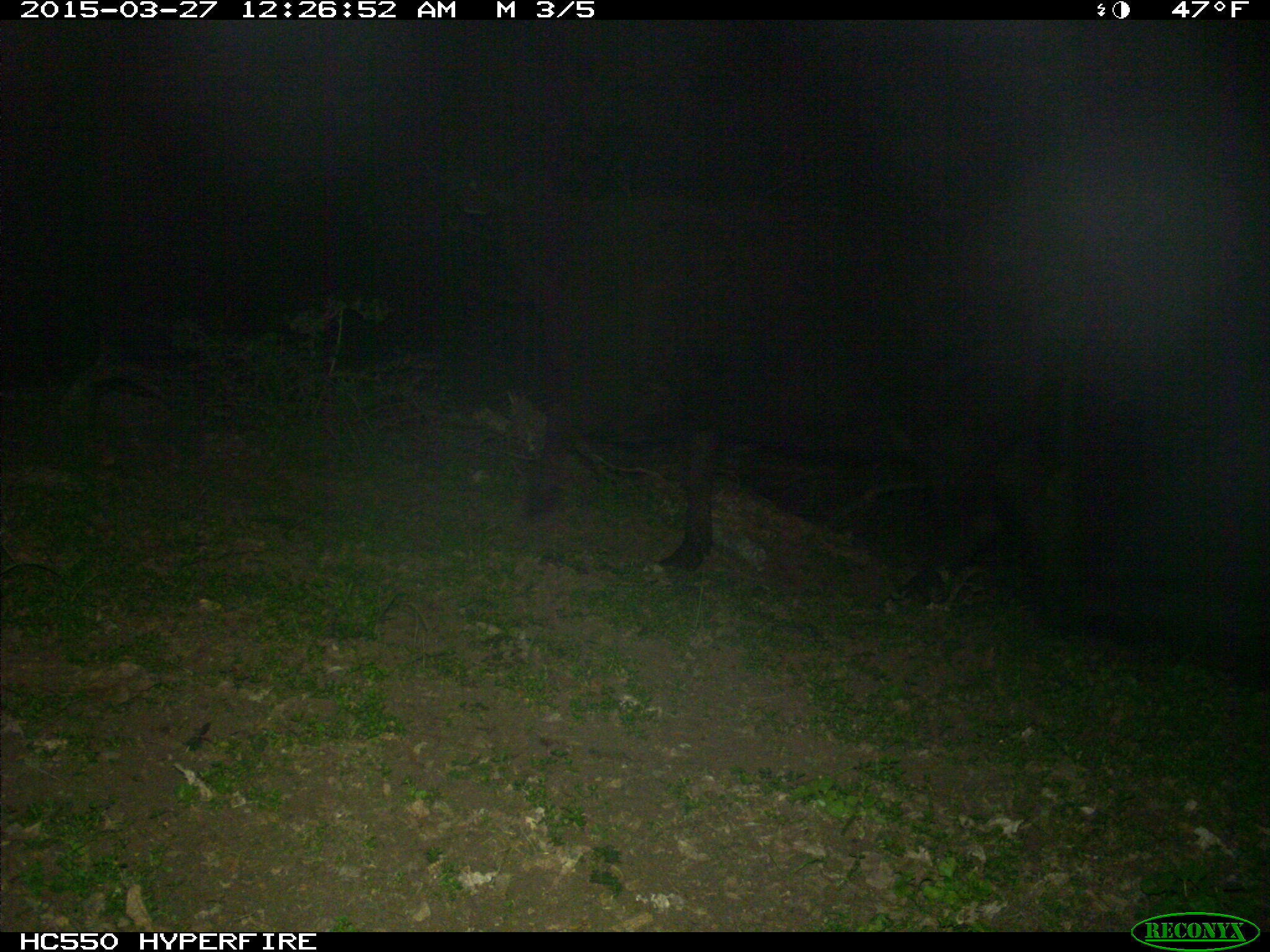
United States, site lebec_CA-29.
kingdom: Animalia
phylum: Chordata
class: Mammalia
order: Artiodactyla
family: Bovidae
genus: Bos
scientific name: Bos taurus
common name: domestic cow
Bos taurus (domestic cow).